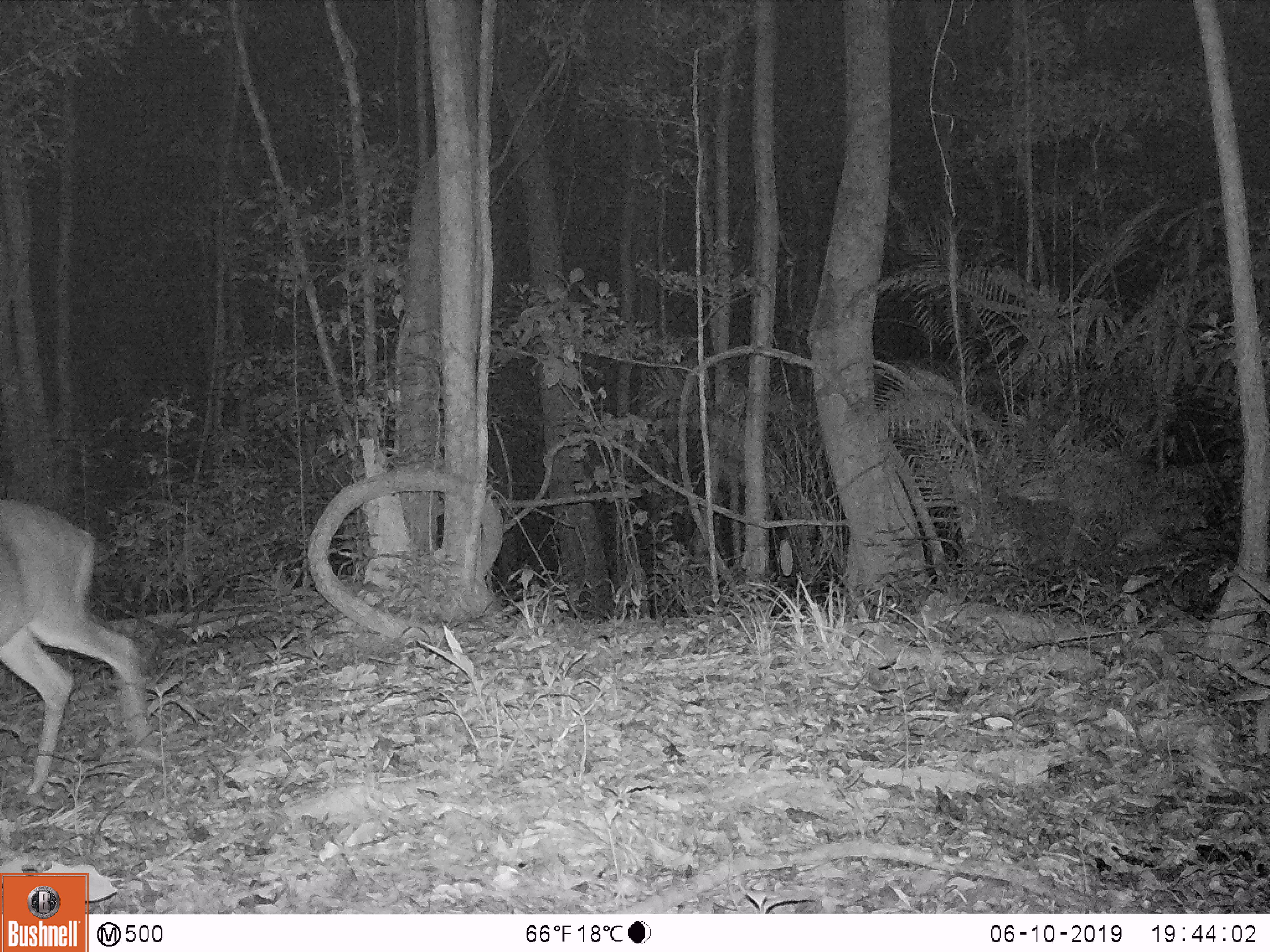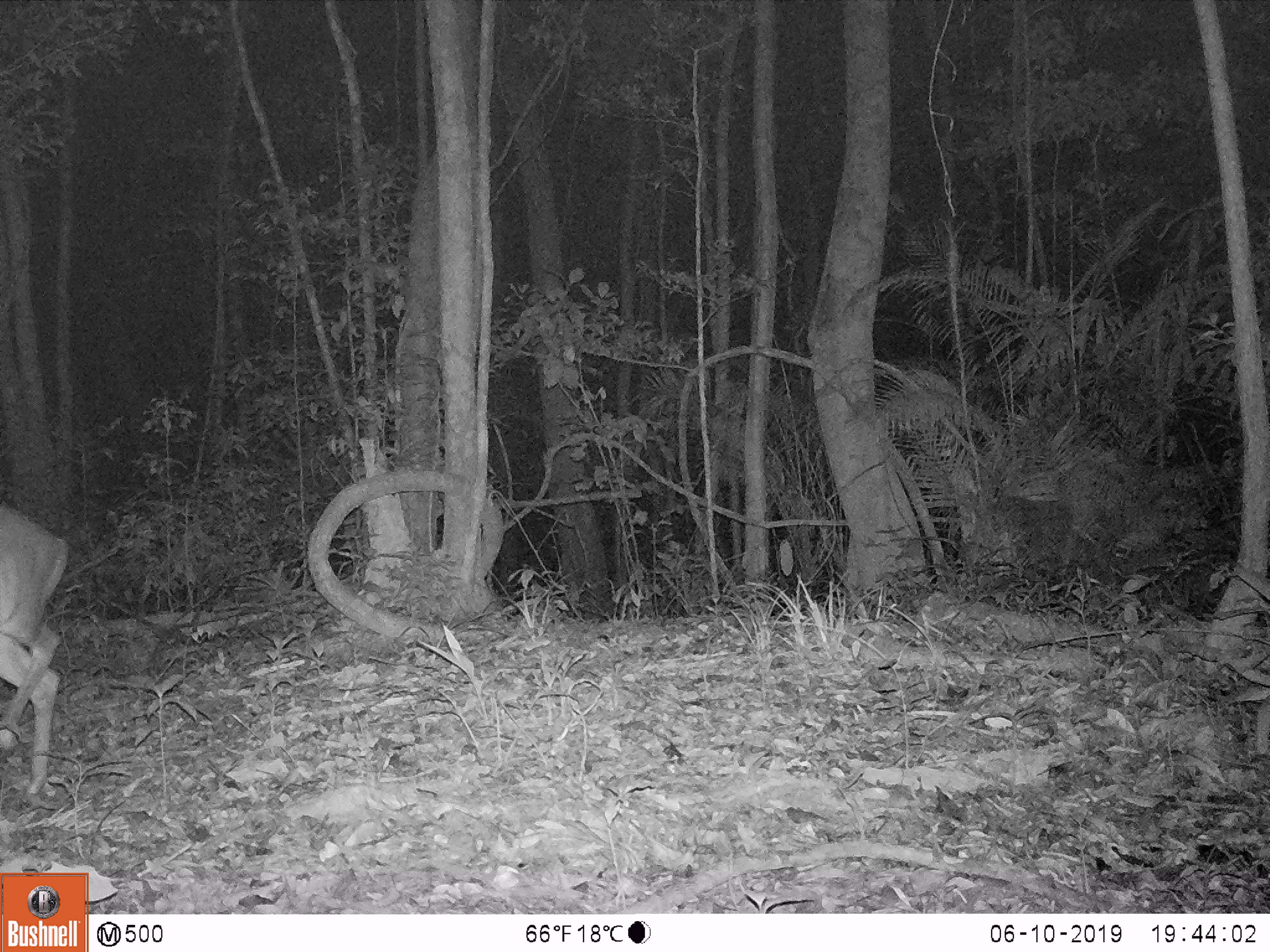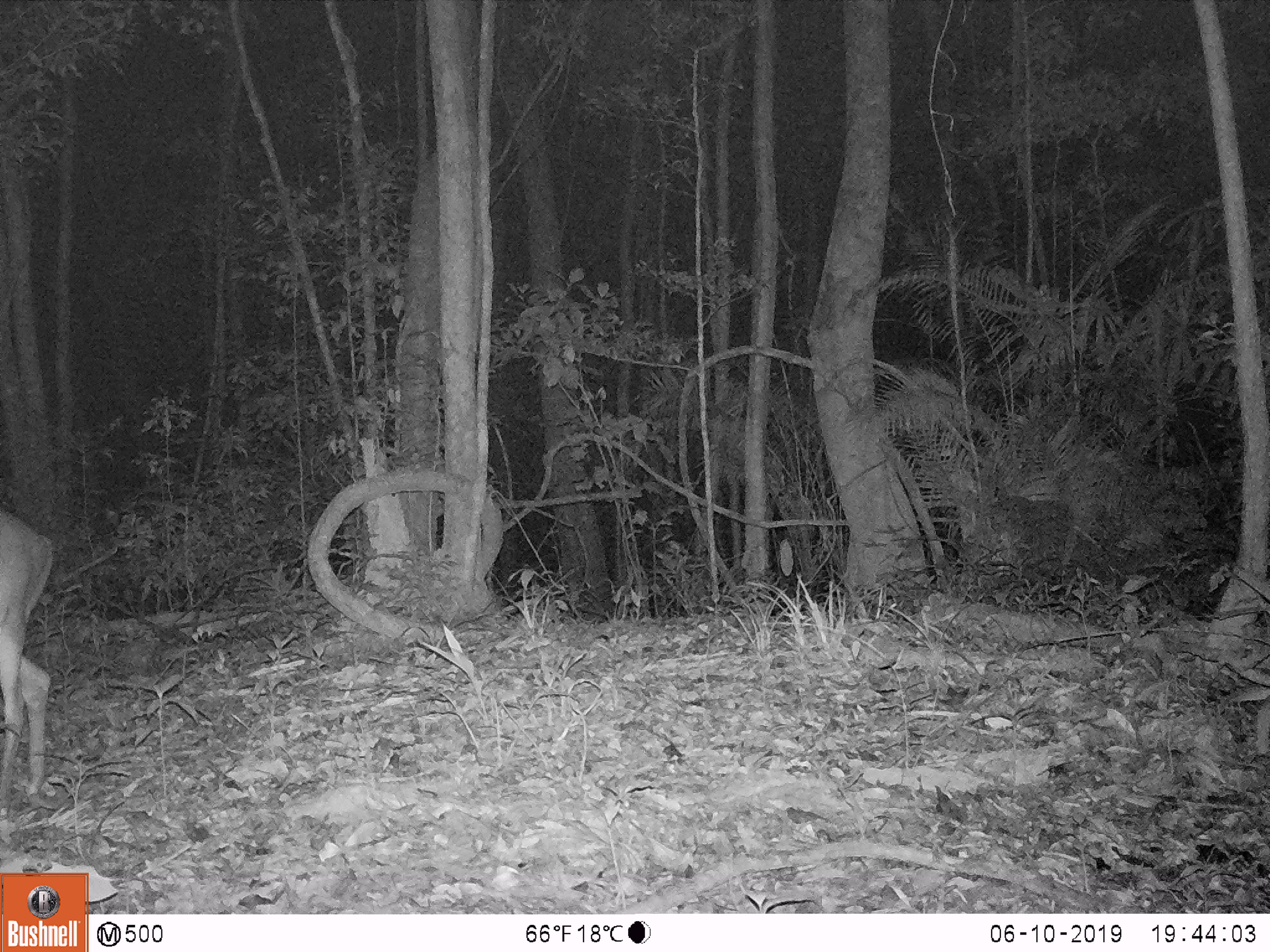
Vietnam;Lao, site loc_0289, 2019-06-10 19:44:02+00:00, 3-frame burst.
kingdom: Animalia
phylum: Chordata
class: Mammalia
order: Artiodactyla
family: Cervidae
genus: Muntiacus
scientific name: Muntiacus vuquangensis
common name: large-antlered muntjac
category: large antlered muntjac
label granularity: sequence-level